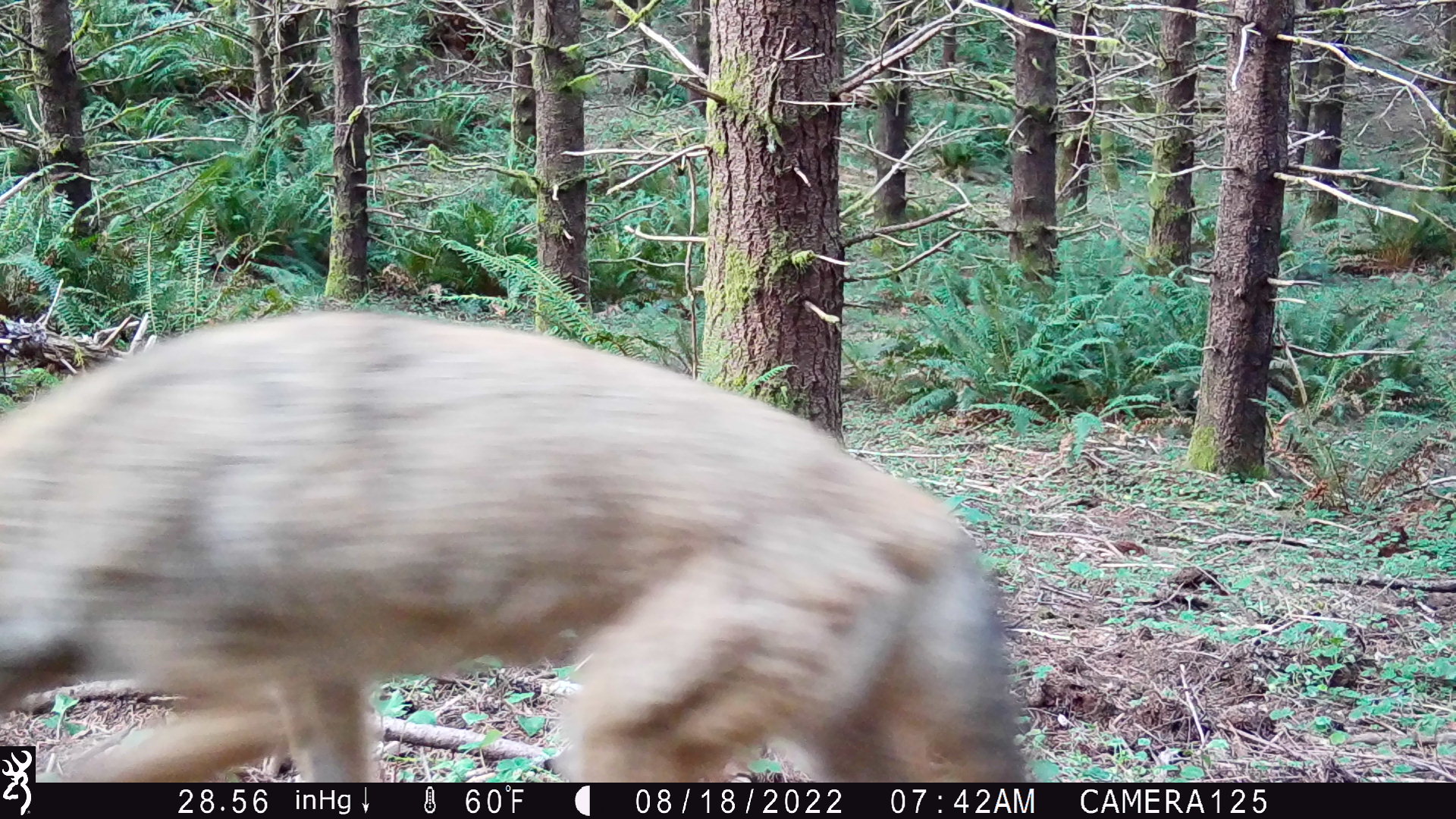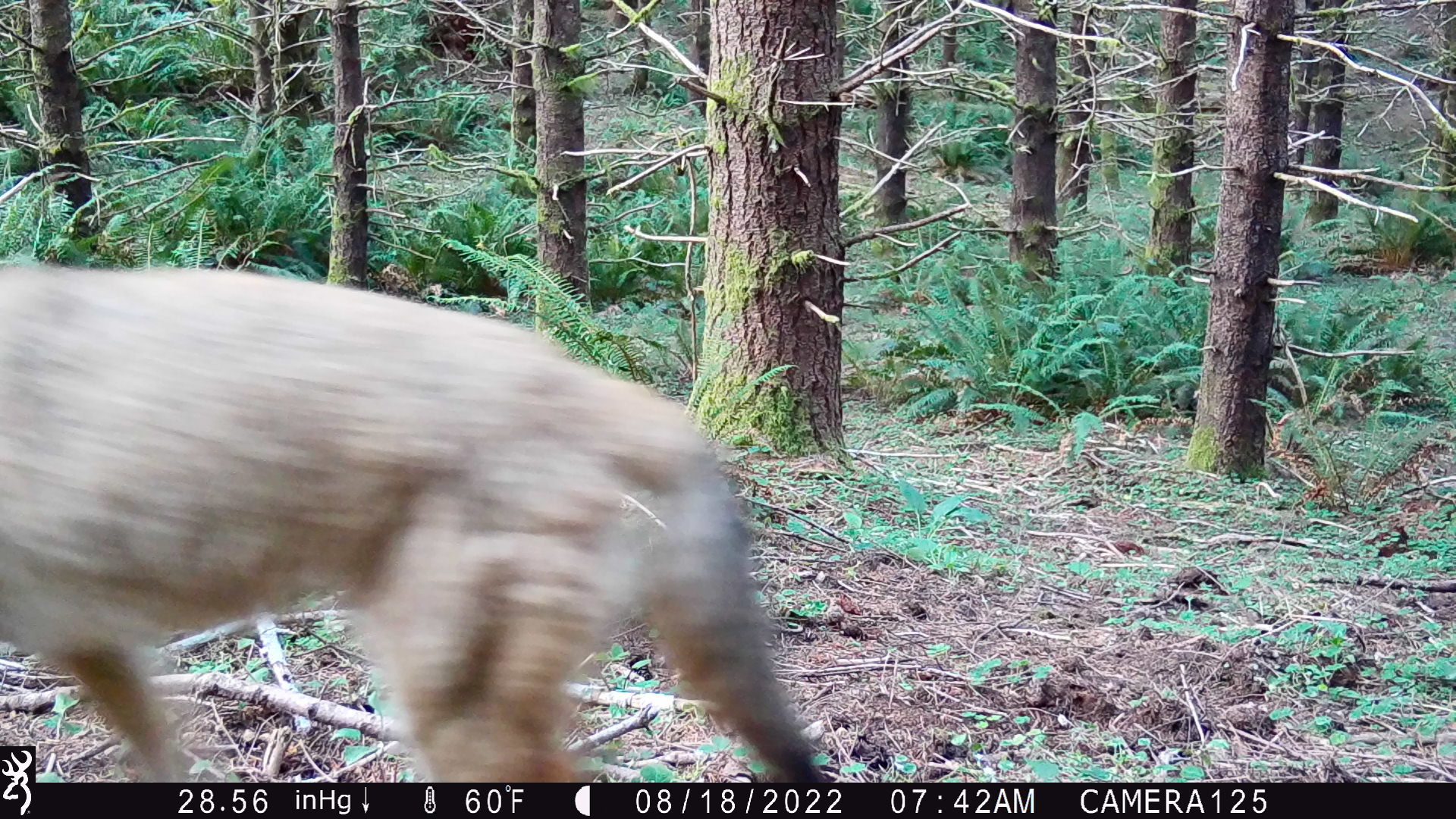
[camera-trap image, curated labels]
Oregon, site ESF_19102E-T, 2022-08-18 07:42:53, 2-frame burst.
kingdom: Animalia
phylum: Chordata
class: Mammalia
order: Carnivora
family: Canidae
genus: Canis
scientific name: Canis latrans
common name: coyote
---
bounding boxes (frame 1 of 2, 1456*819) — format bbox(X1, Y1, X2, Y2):
coyote: bbox(41, 301, 1045, 778); bbox(2, 292, 1044, 740)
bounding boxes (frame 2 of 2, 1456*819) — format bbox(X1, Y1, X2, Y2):
coyote: bbox(41, 254, 845, 783); bbox(2, 249, 819, 742)